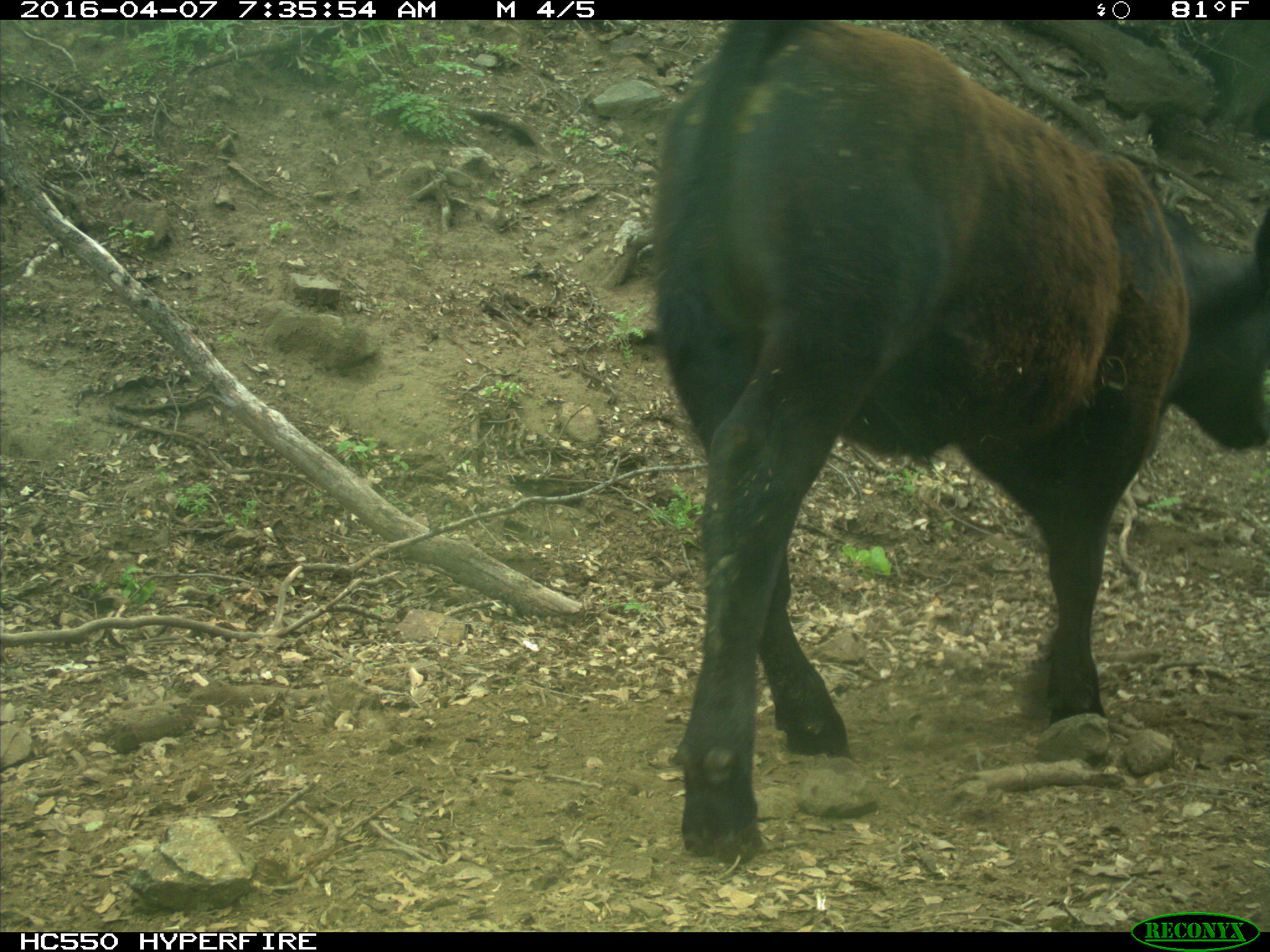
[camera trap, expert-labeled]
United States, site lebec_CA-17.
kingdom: Animalia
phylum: Chordata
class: Mammalia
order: Artiodactyla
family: Bovidae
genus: Bos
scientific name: Bos taurus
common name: domestic cow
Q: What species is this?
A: Bos taurus (domestic cow).